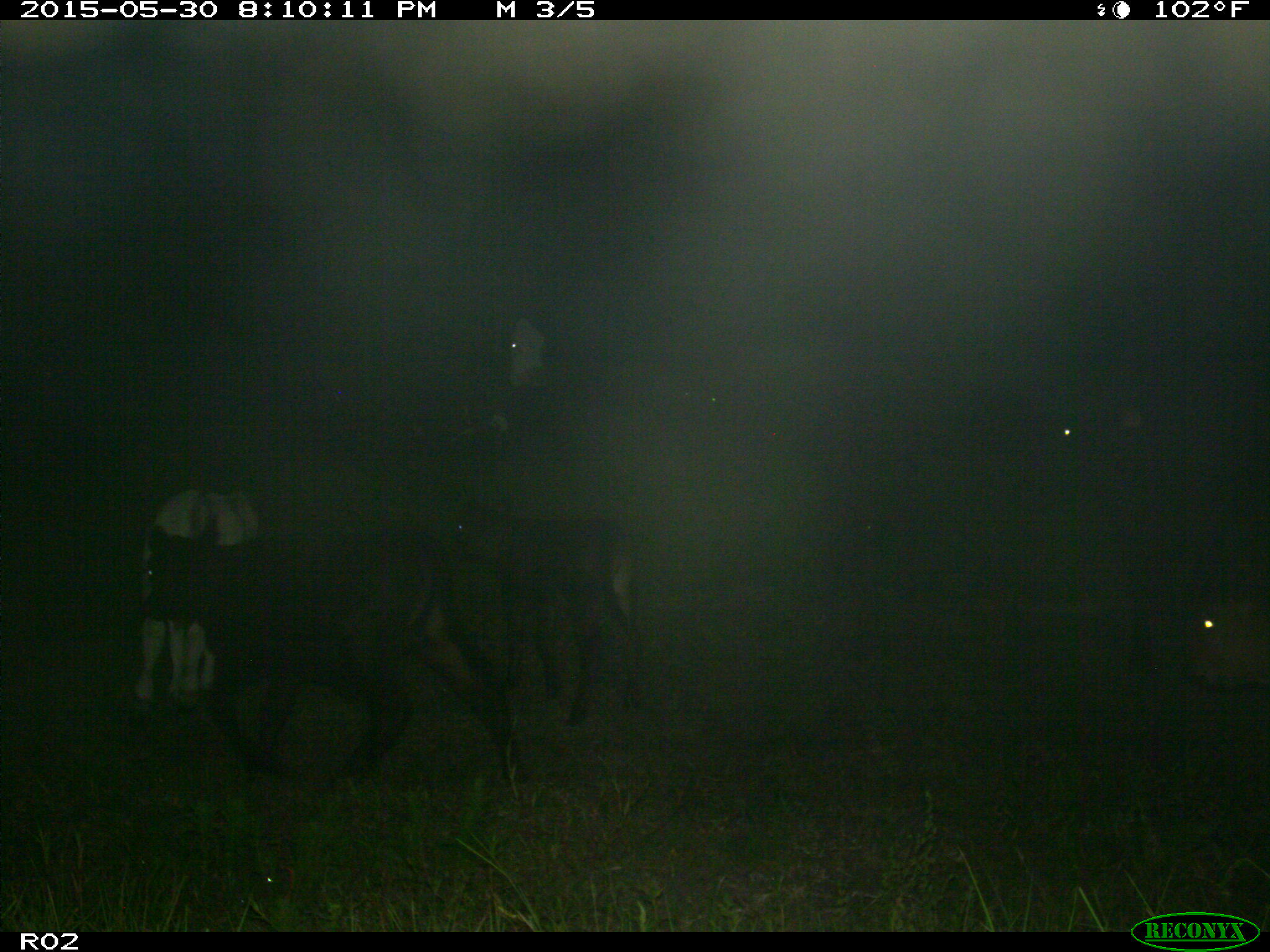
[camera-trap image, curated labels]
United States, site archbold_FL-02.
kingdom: Animalia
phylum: Chordata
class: Mammalia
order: Artiodactyla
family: Bovidae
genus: Bos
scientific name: Bos taurus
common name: domestic cow